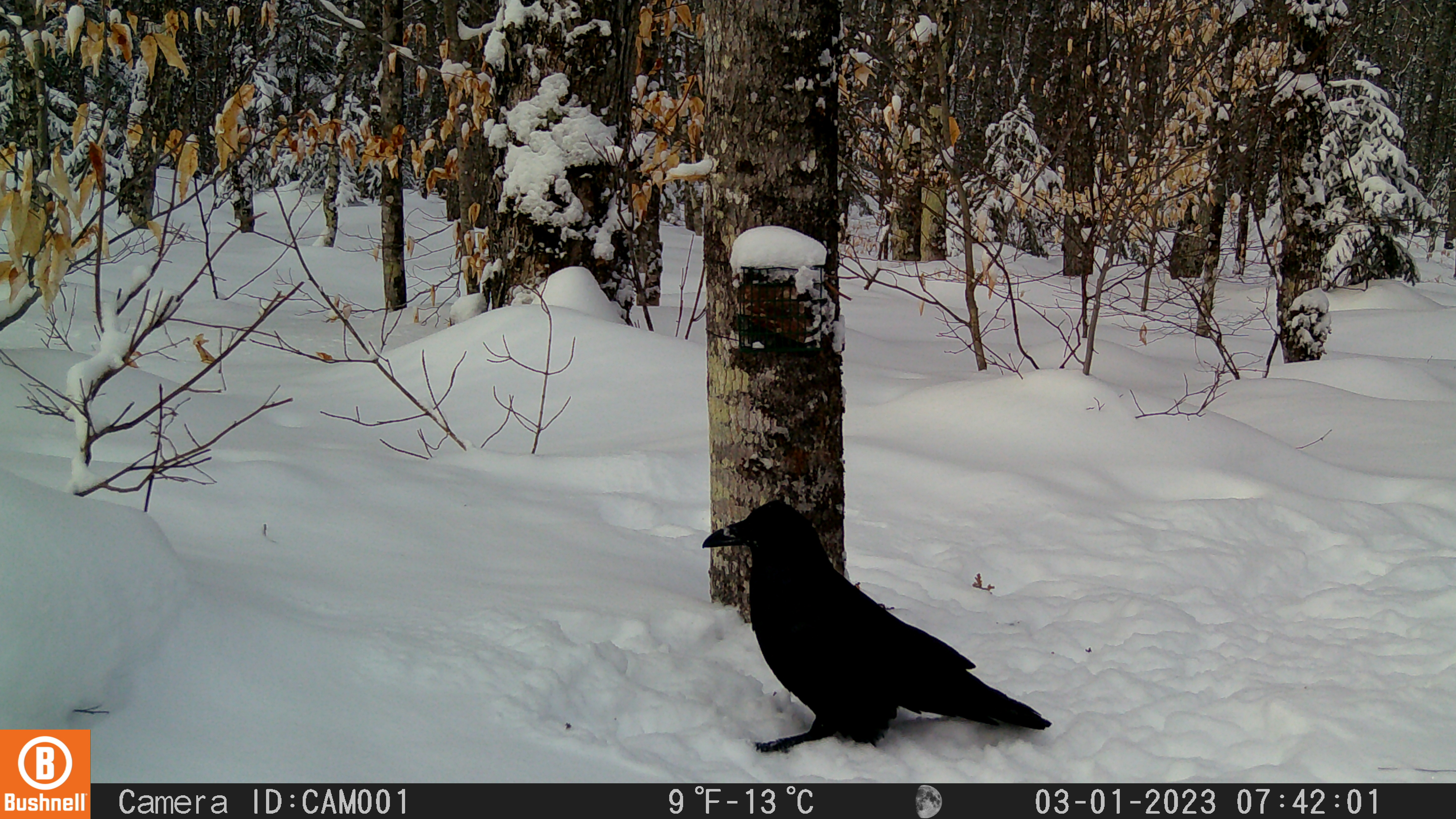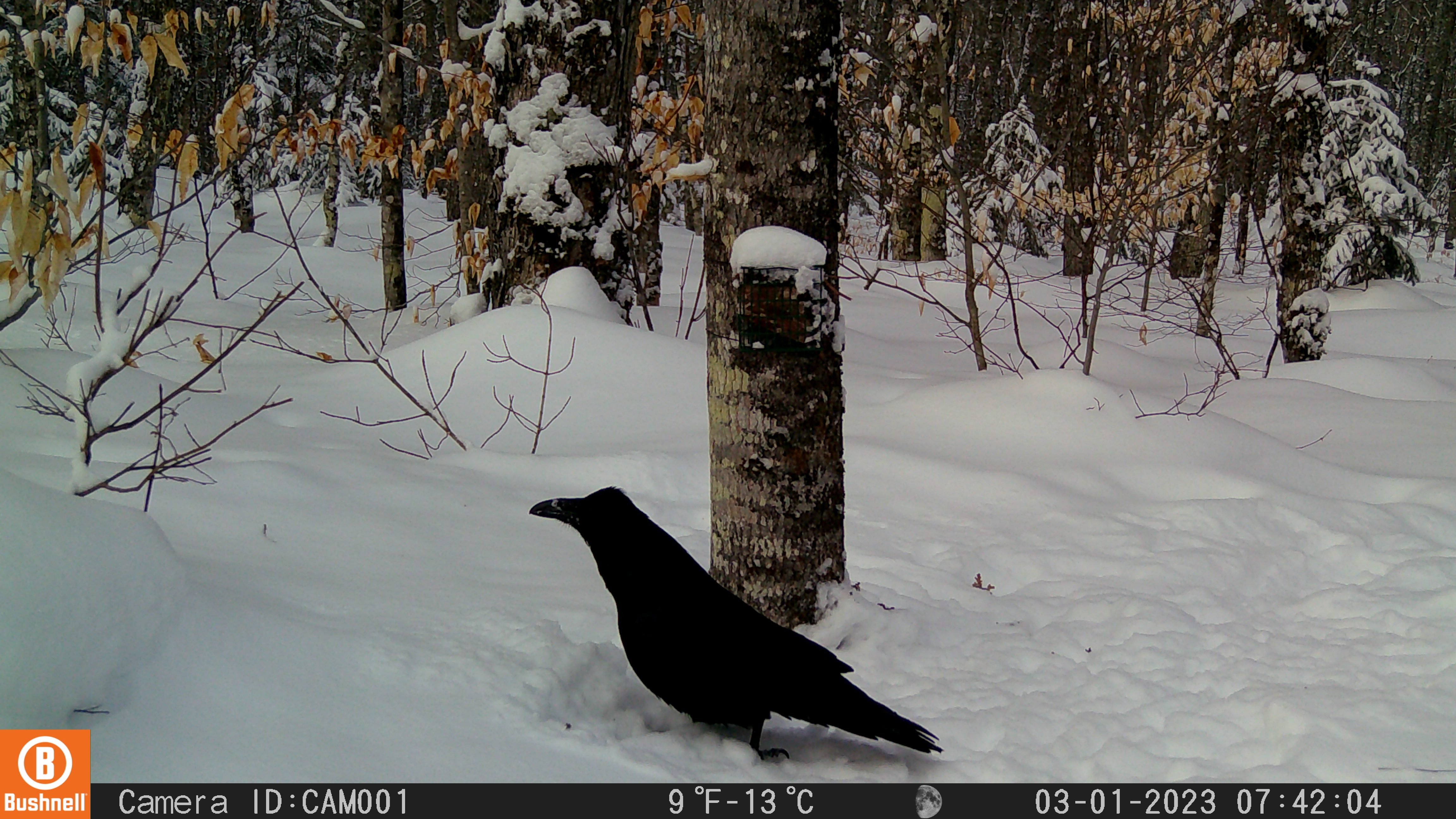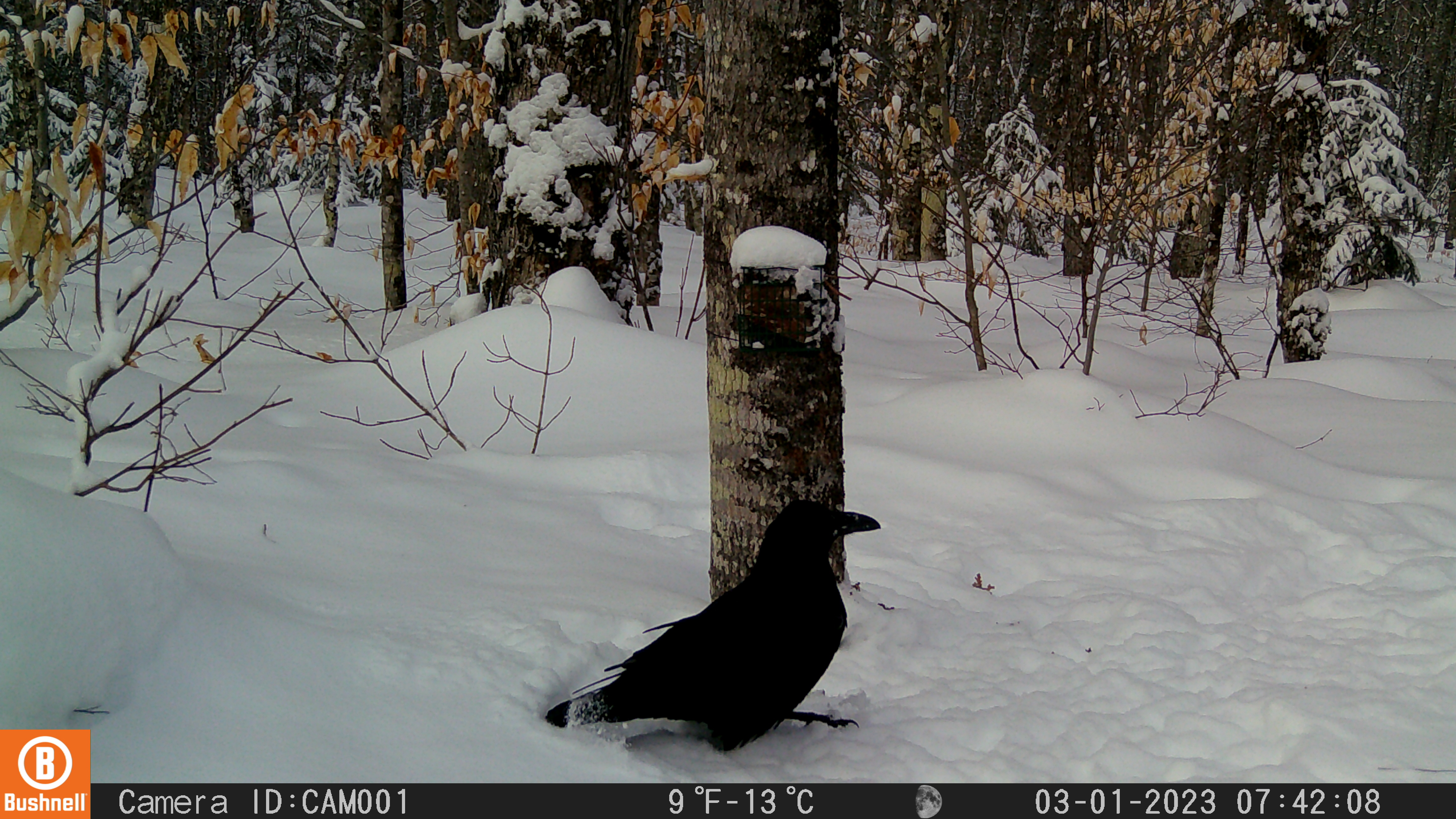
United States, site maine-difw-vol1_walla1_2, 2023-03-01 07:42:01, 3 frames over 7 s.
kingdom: Animalia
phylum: Chordata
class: Aves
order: Passeriformes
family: Corvidae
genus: Corvus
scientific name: Corvus corax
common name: common raven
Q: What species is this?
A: Common raven (Corvus corax).